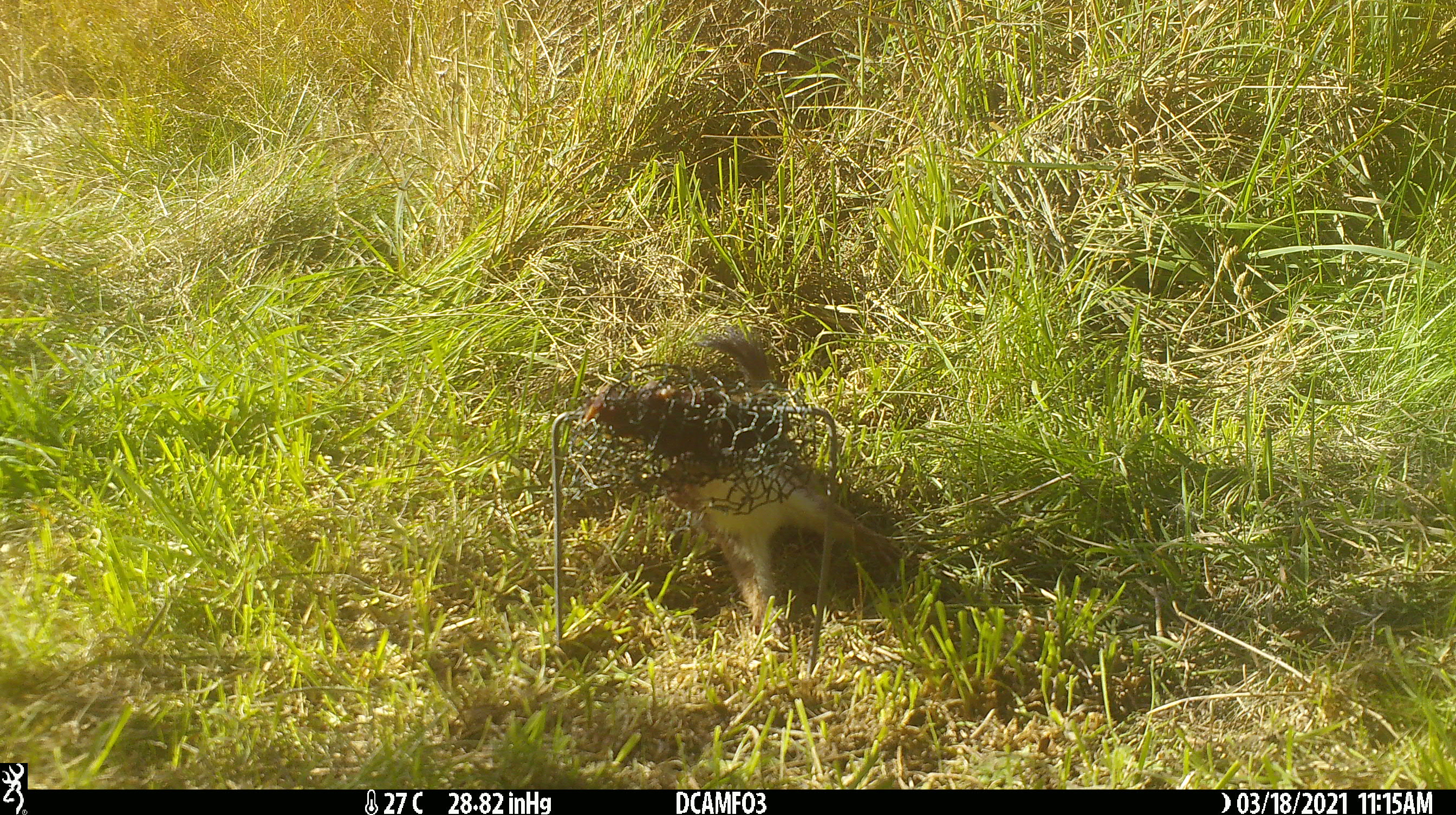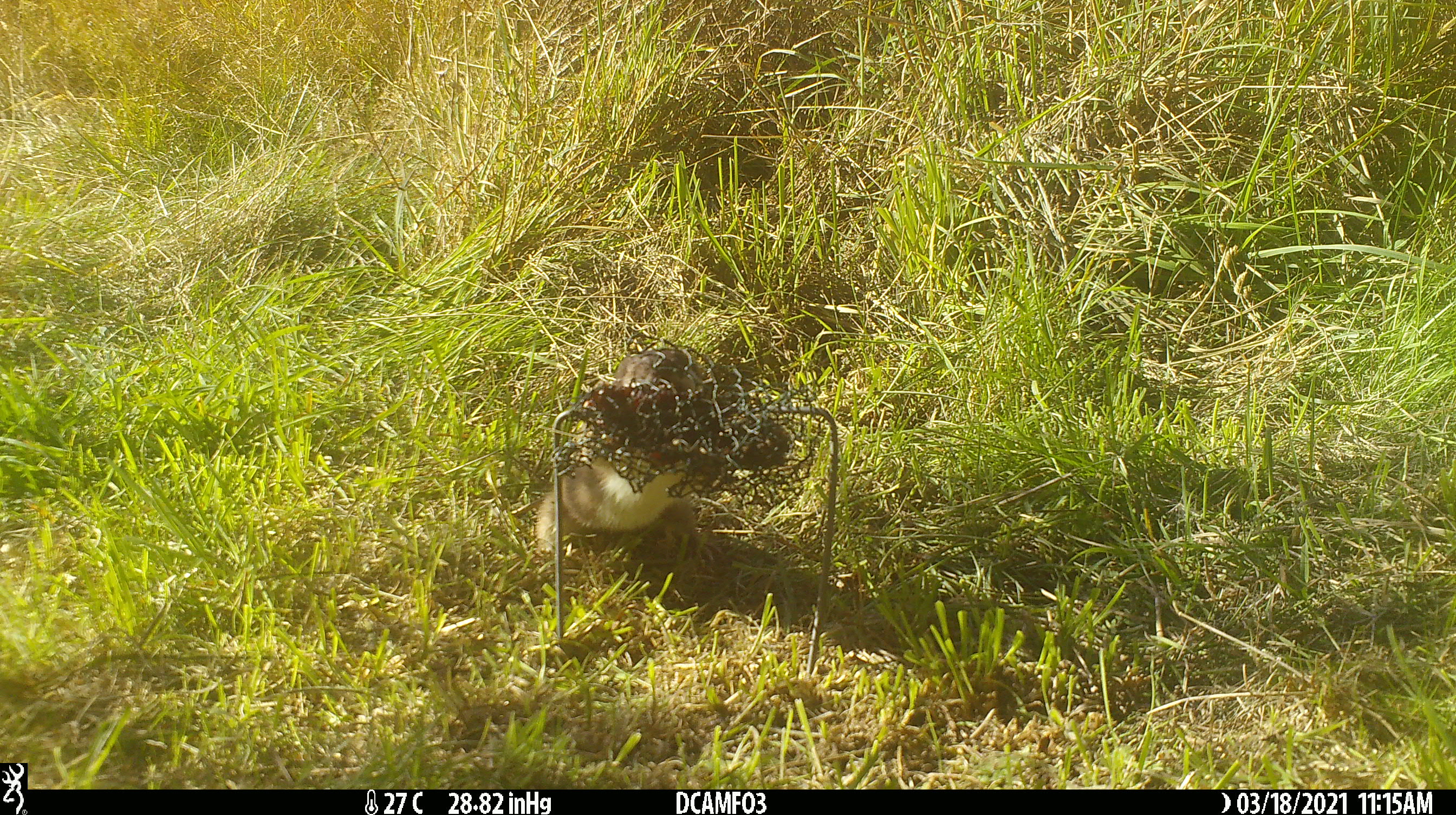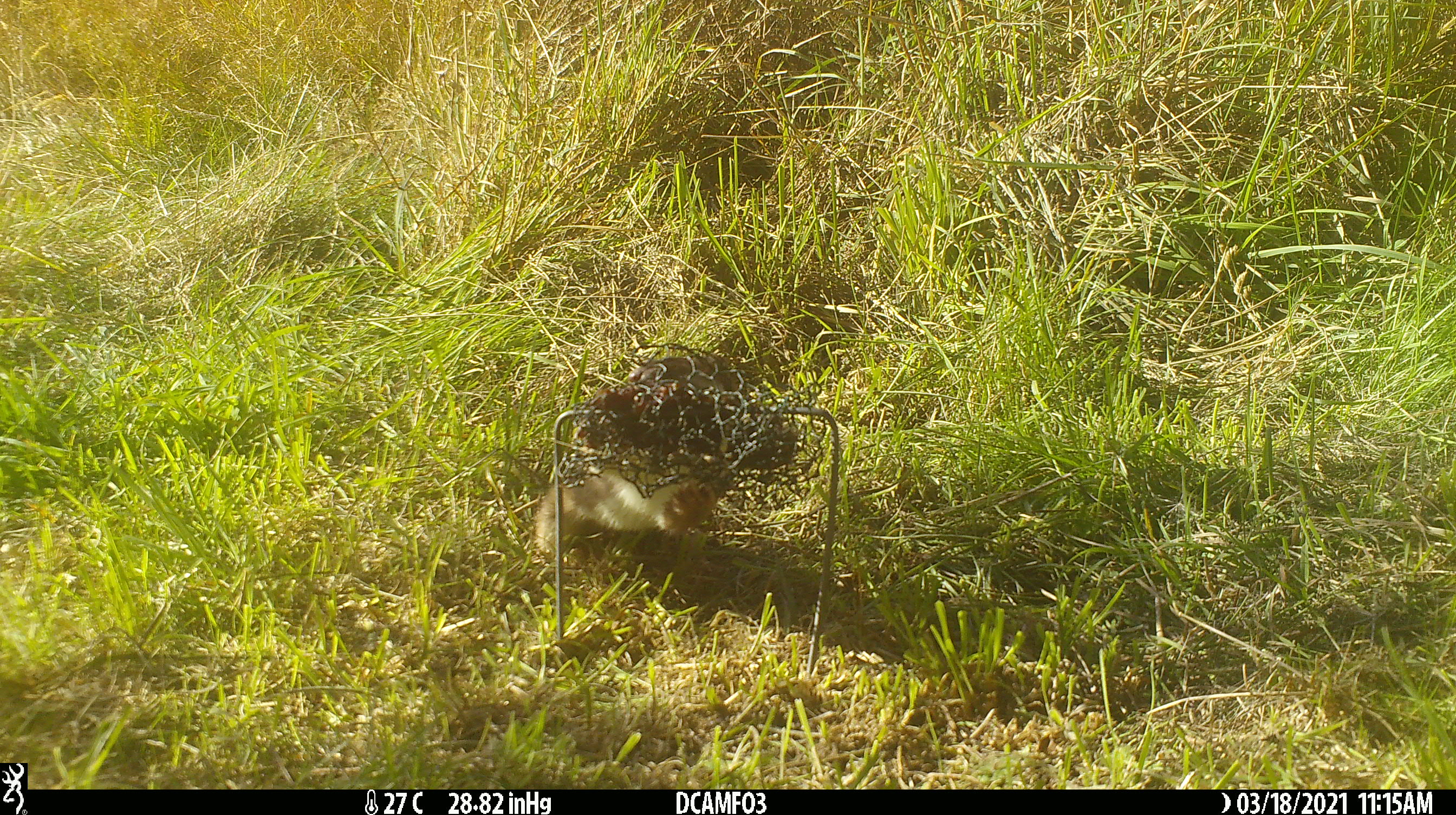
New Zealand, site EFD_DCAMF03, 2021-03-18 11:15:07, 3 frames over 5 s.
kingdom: Animalia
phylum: Chordata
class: Mammalia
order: Carnivora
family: Mustelidae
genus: Mustela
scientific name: Mustela erminea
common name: stoat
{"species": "stoat (Mustela erminea)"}